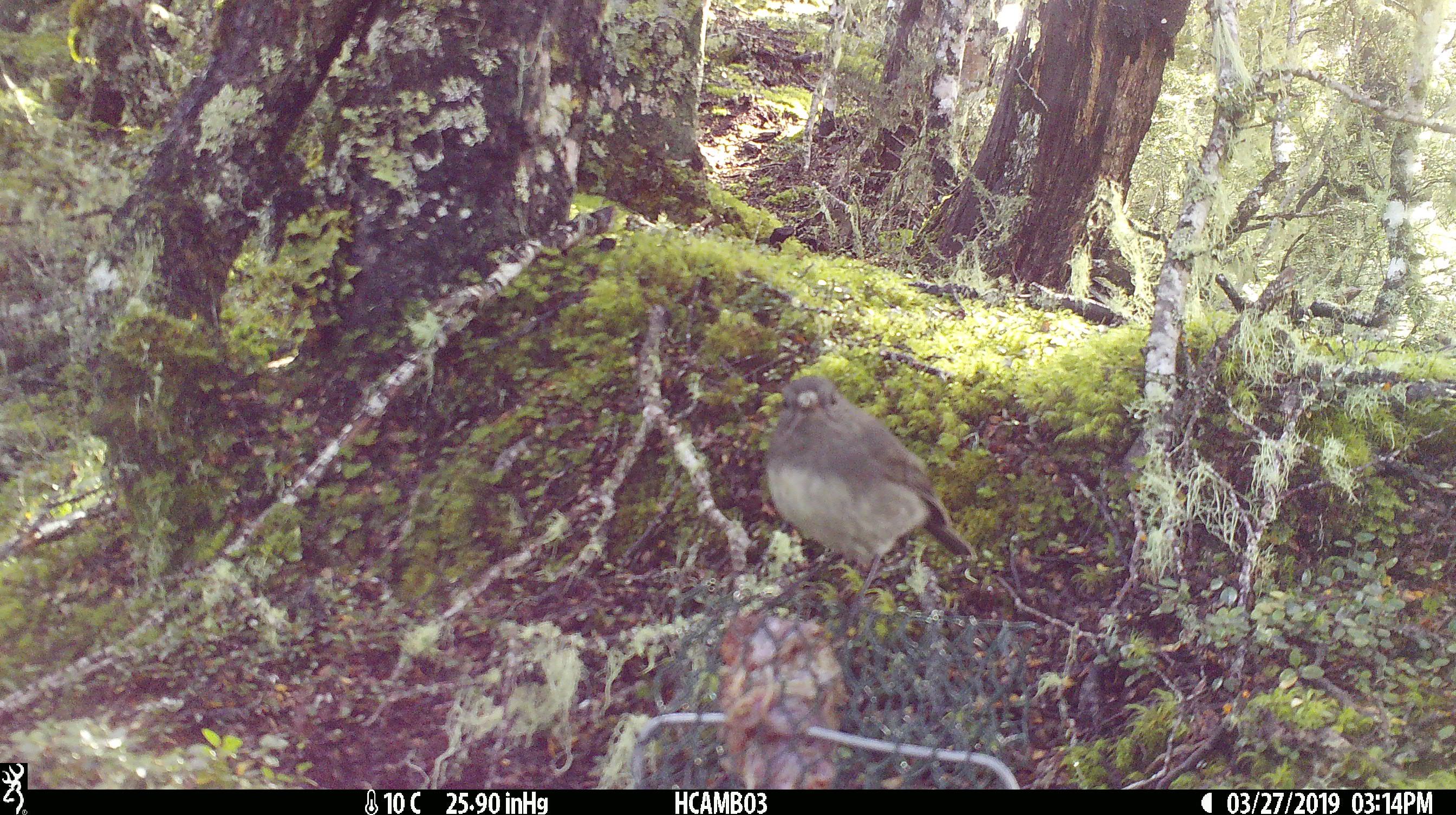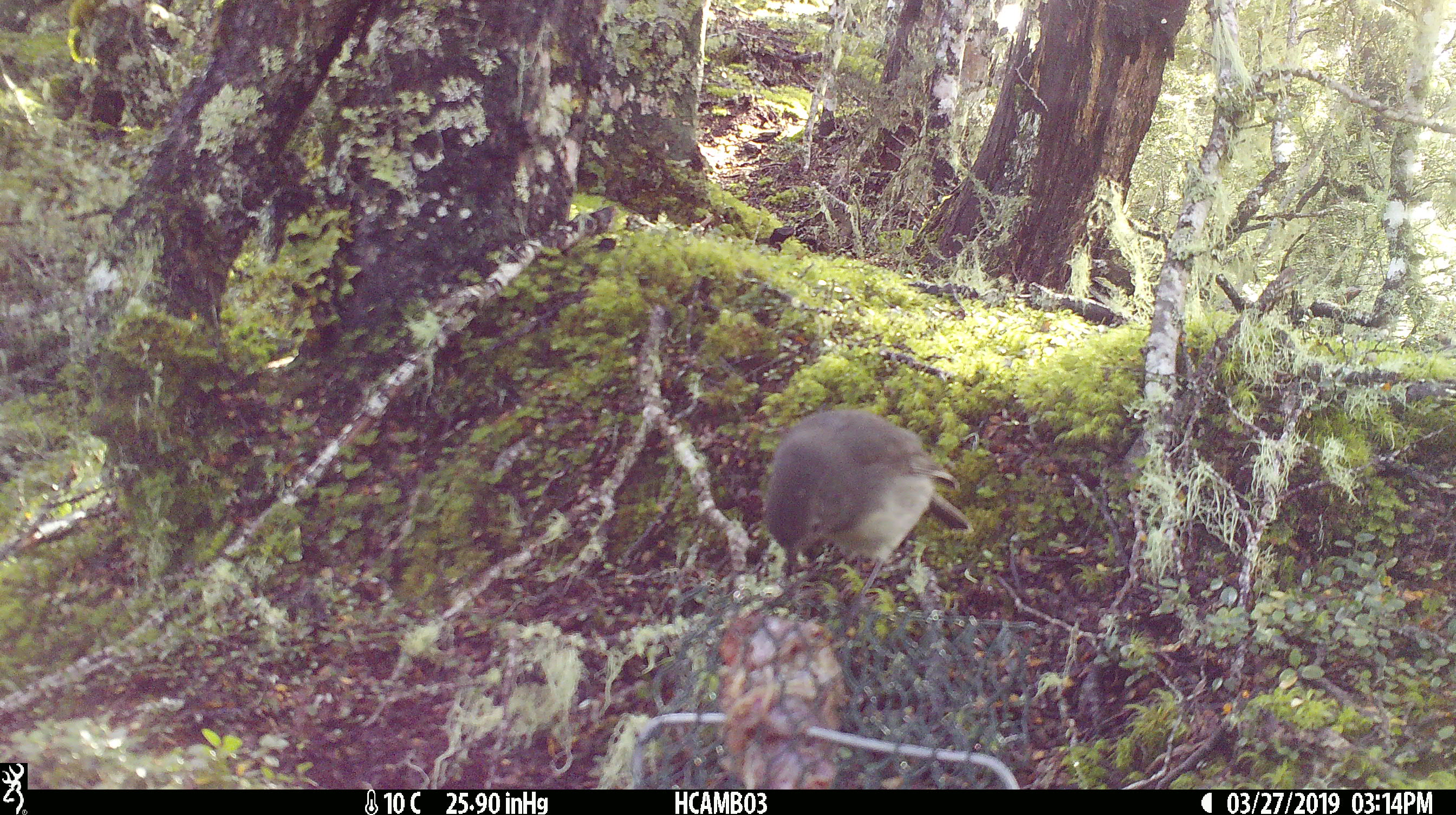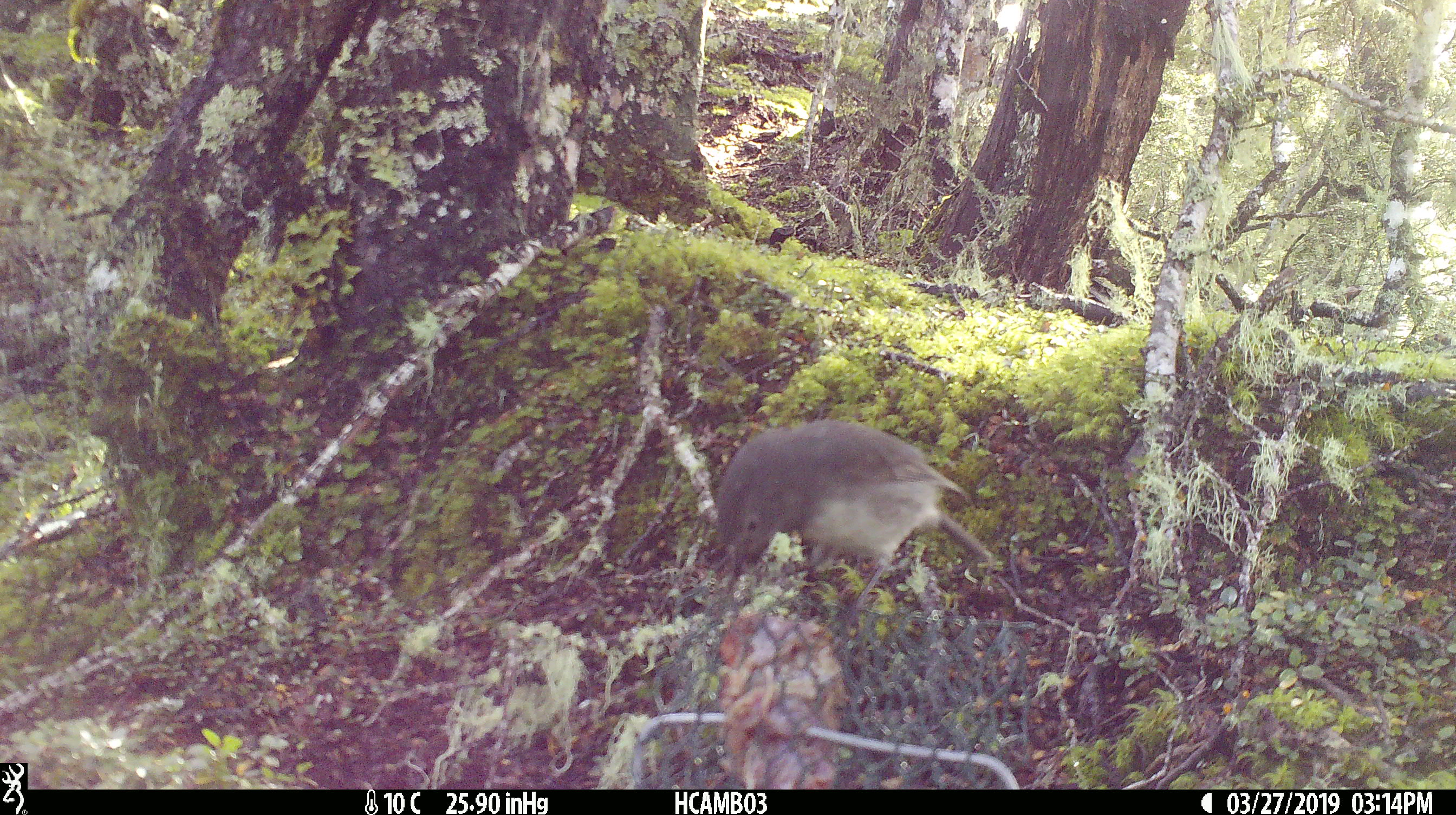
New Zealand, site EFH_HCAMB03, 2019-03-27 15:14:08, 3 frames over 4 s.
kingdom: Animalia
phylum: Chordata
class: Aves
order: Passeriformes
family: Petroicidae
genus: Petroica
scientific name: Petroica australis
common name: new zealand robin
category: robin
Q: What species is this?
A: Robin (new zealand robin) (Petroica australis).